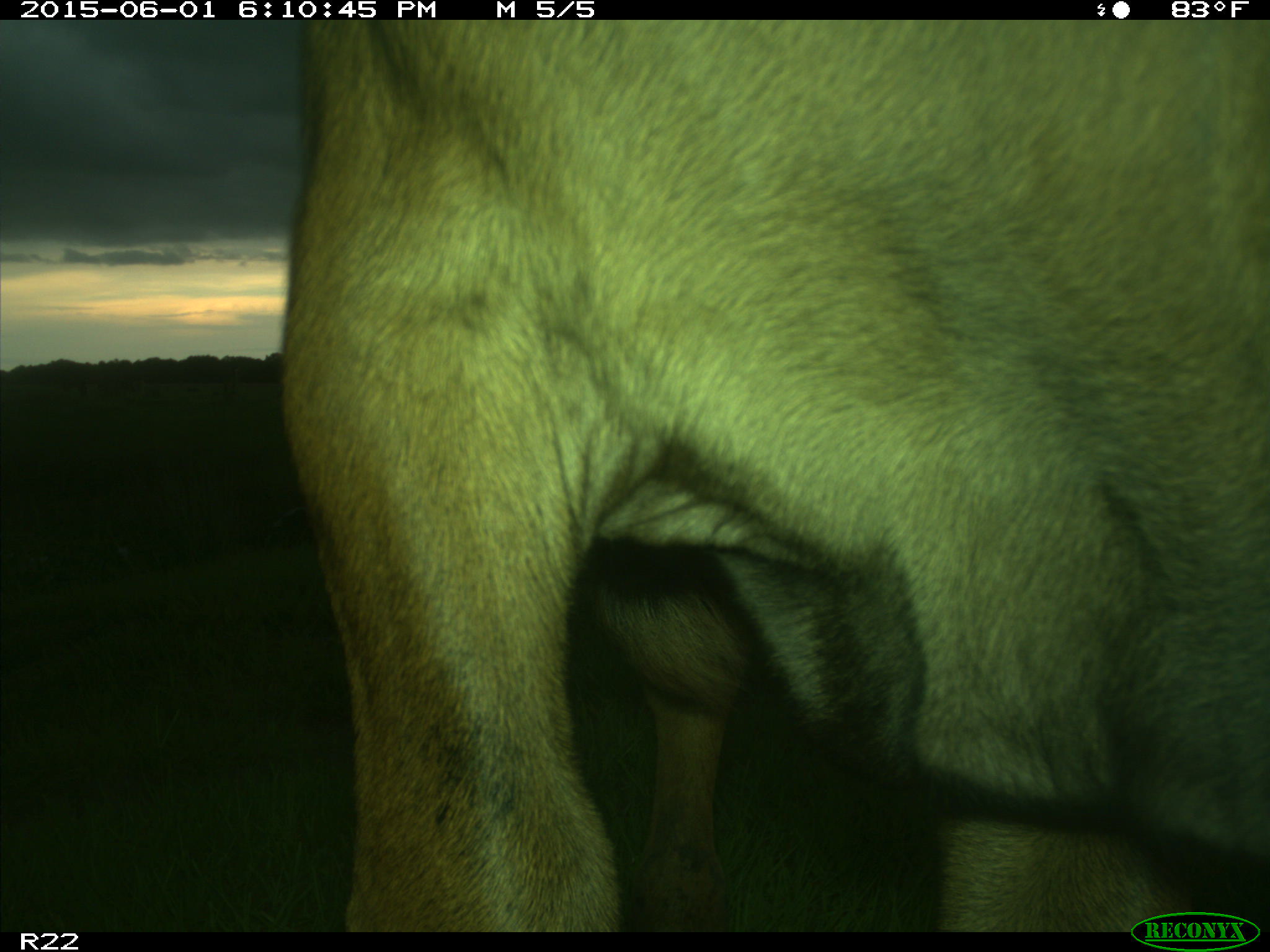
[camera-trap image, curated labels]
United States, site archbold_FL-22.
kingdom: Animalia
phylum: Chordata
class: Mammalia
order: Artiodactyla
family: Bovidae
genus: Bos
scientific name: Bos taurus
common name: domestic cow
Bos taurus (domestic cow).